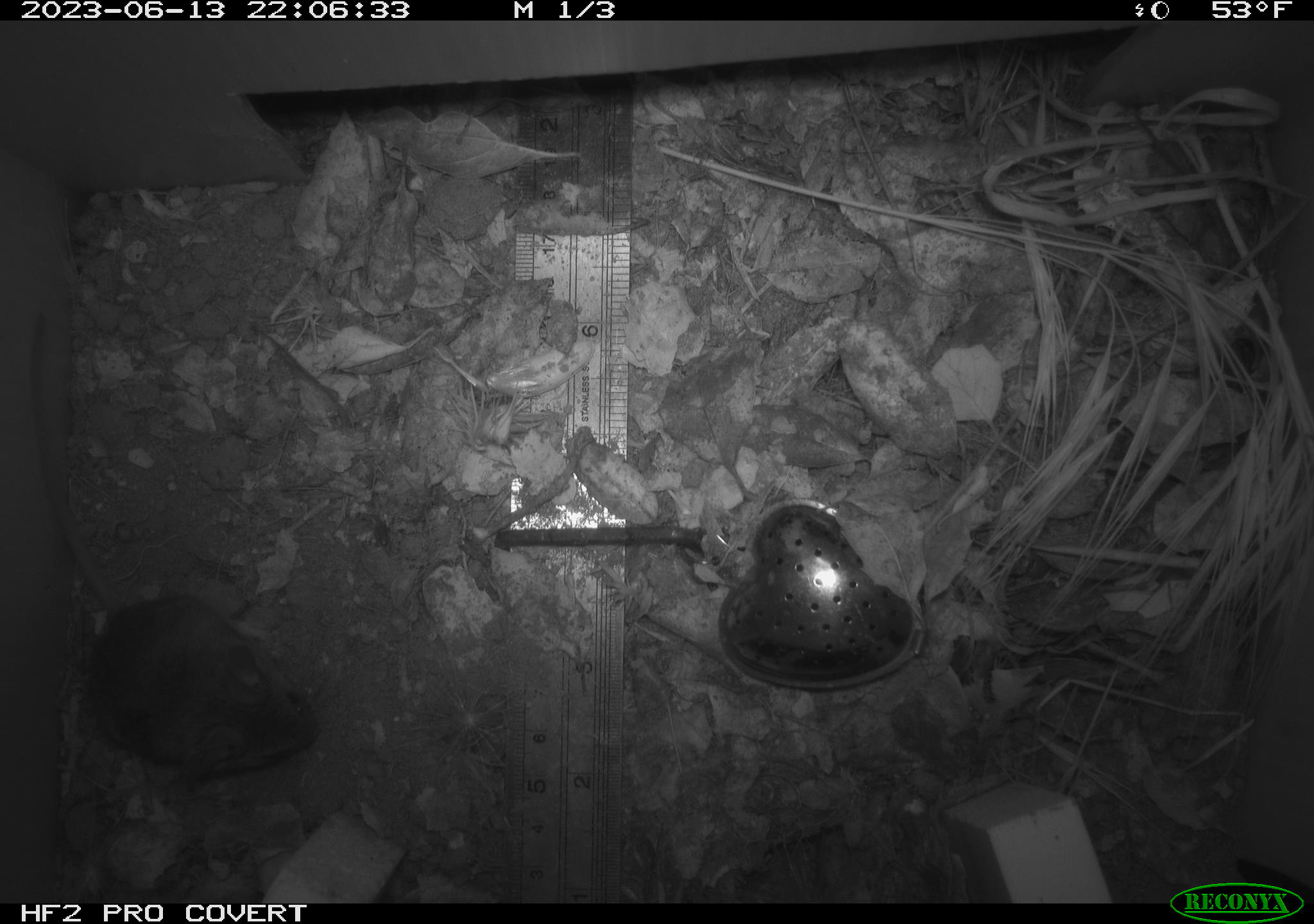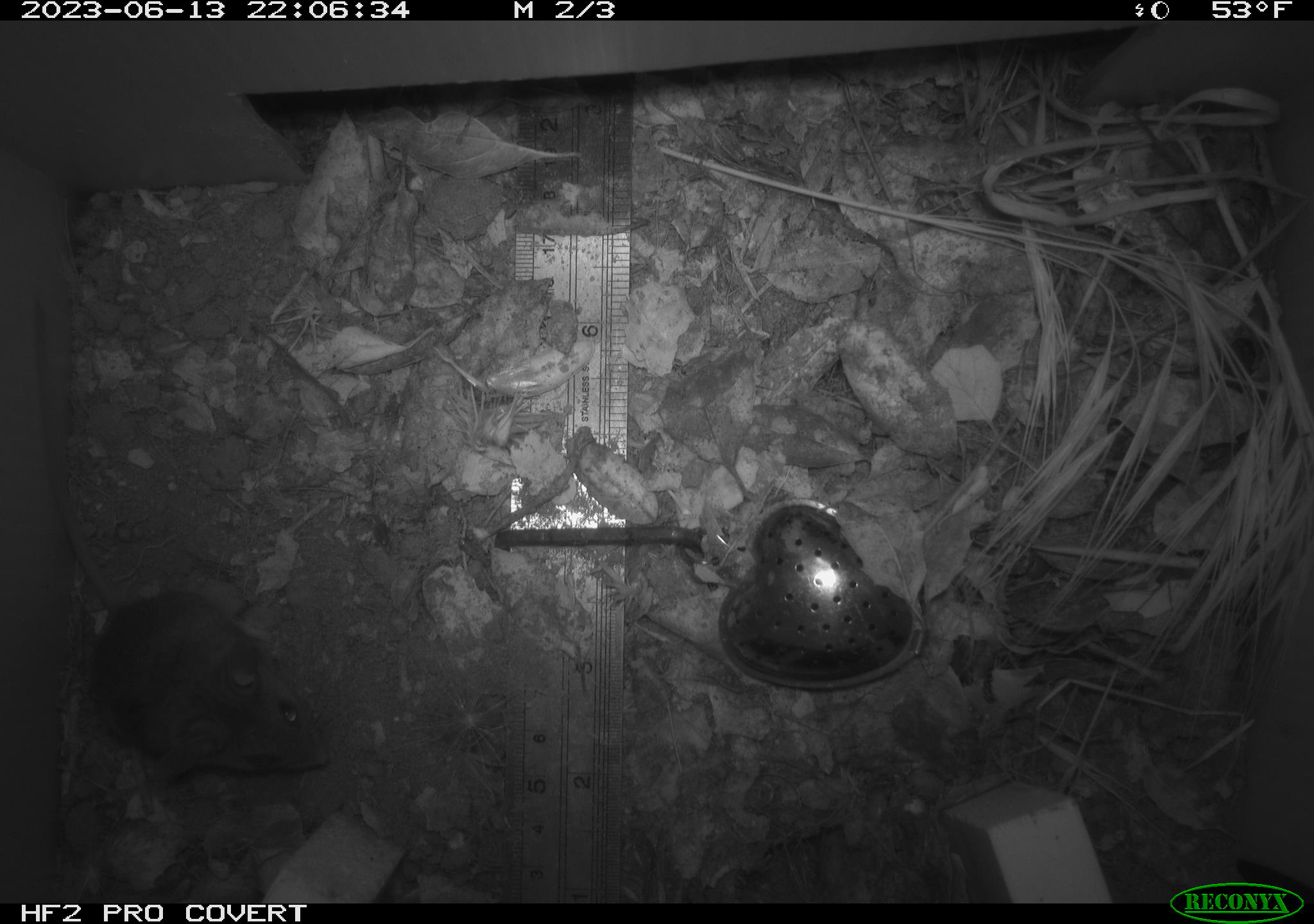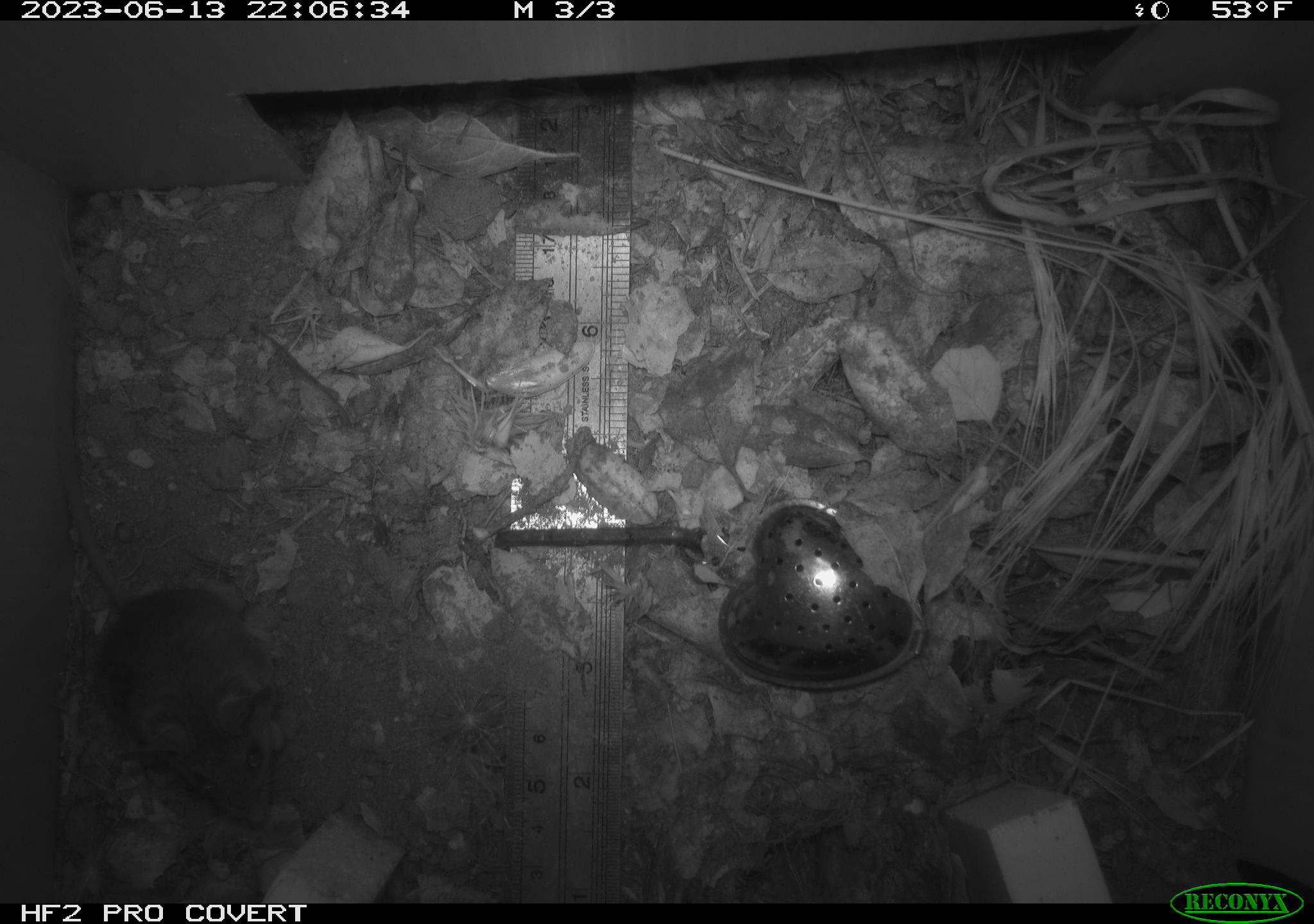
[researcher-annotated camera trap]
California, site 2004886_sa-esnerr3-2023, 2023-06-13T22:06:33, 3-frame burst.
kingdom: Animalia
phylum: Chordata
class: Mammalia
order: Rodentia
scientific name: Rodentia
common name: mouse species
Mouse species (Rodentia).